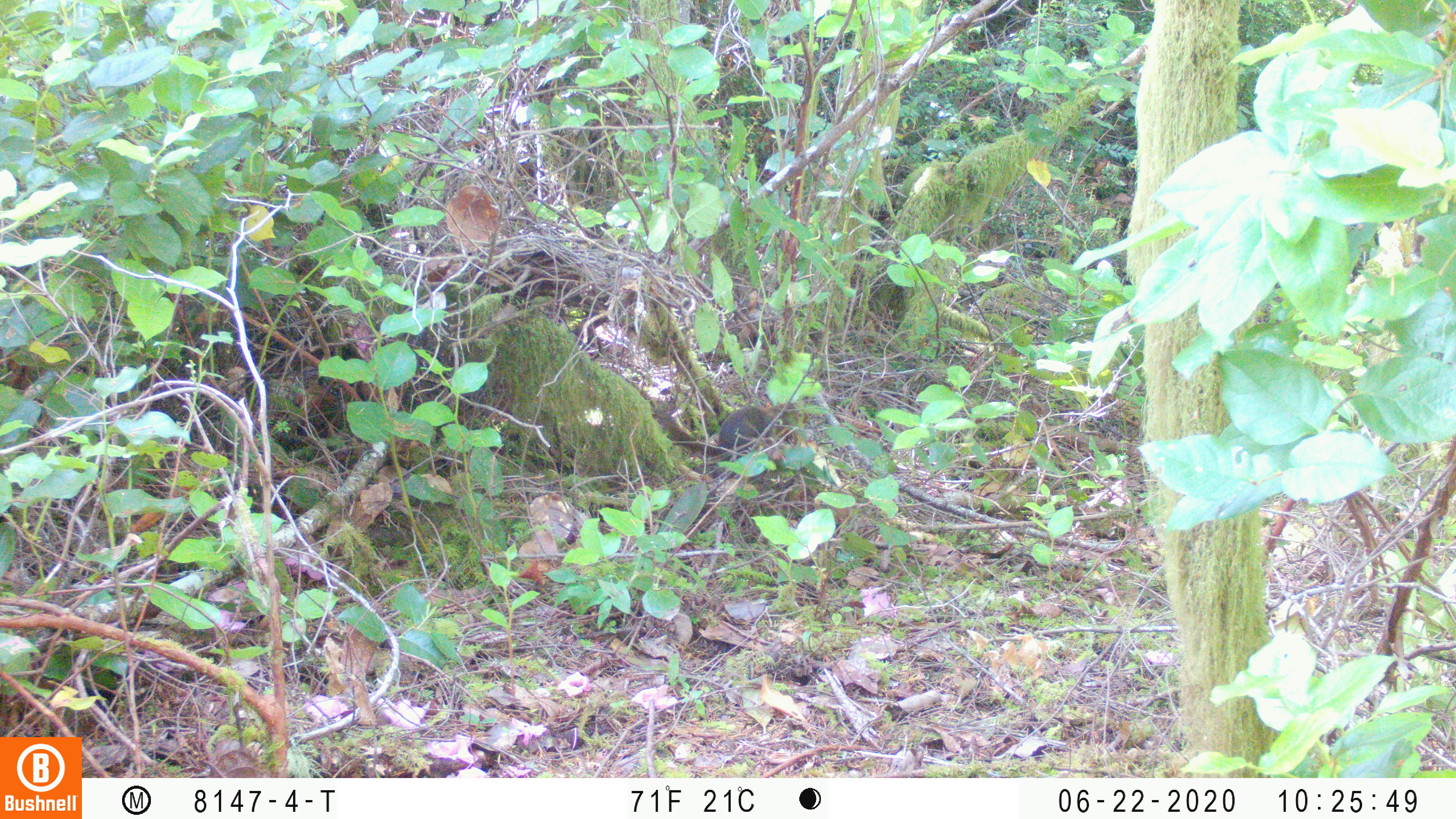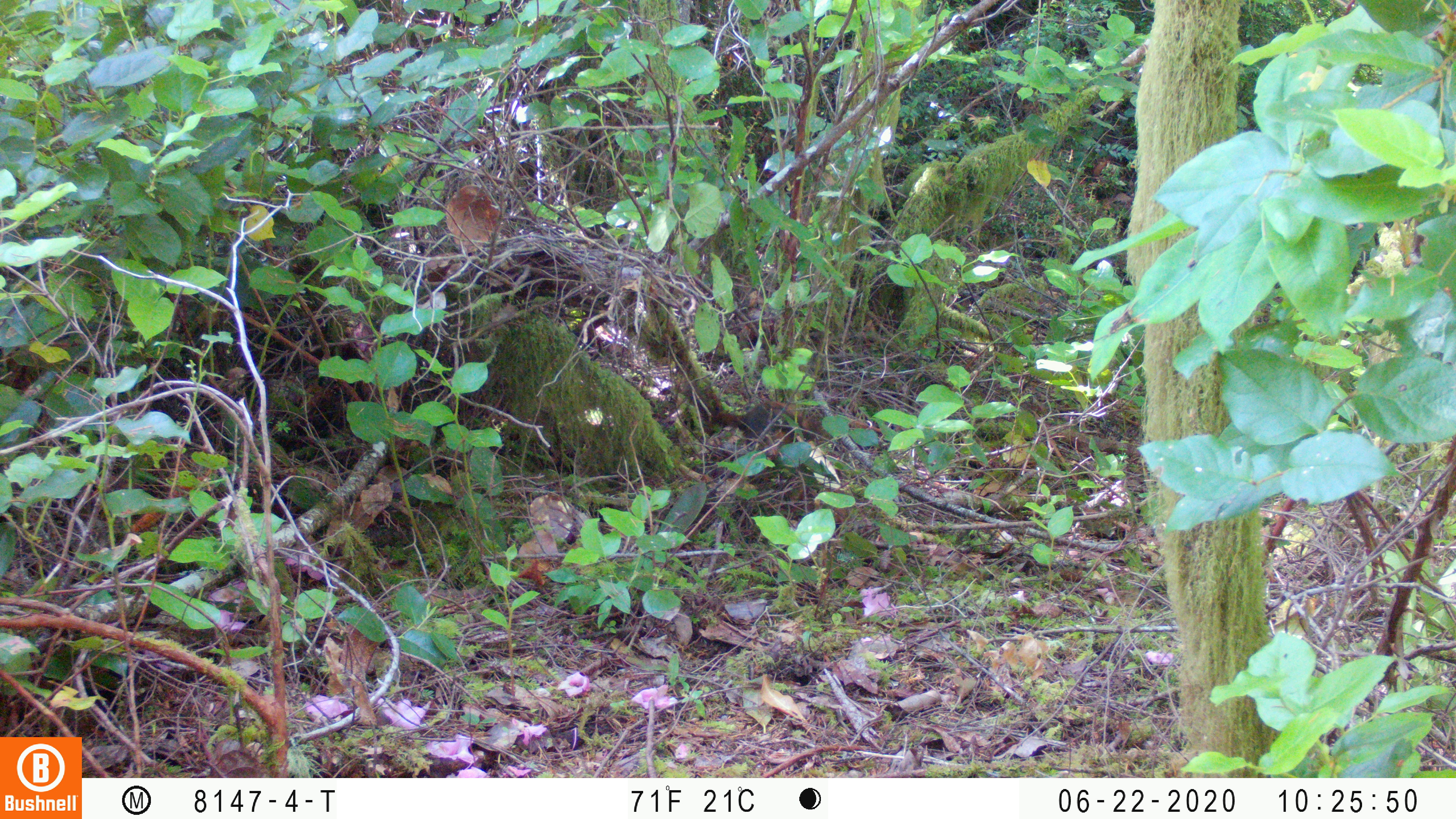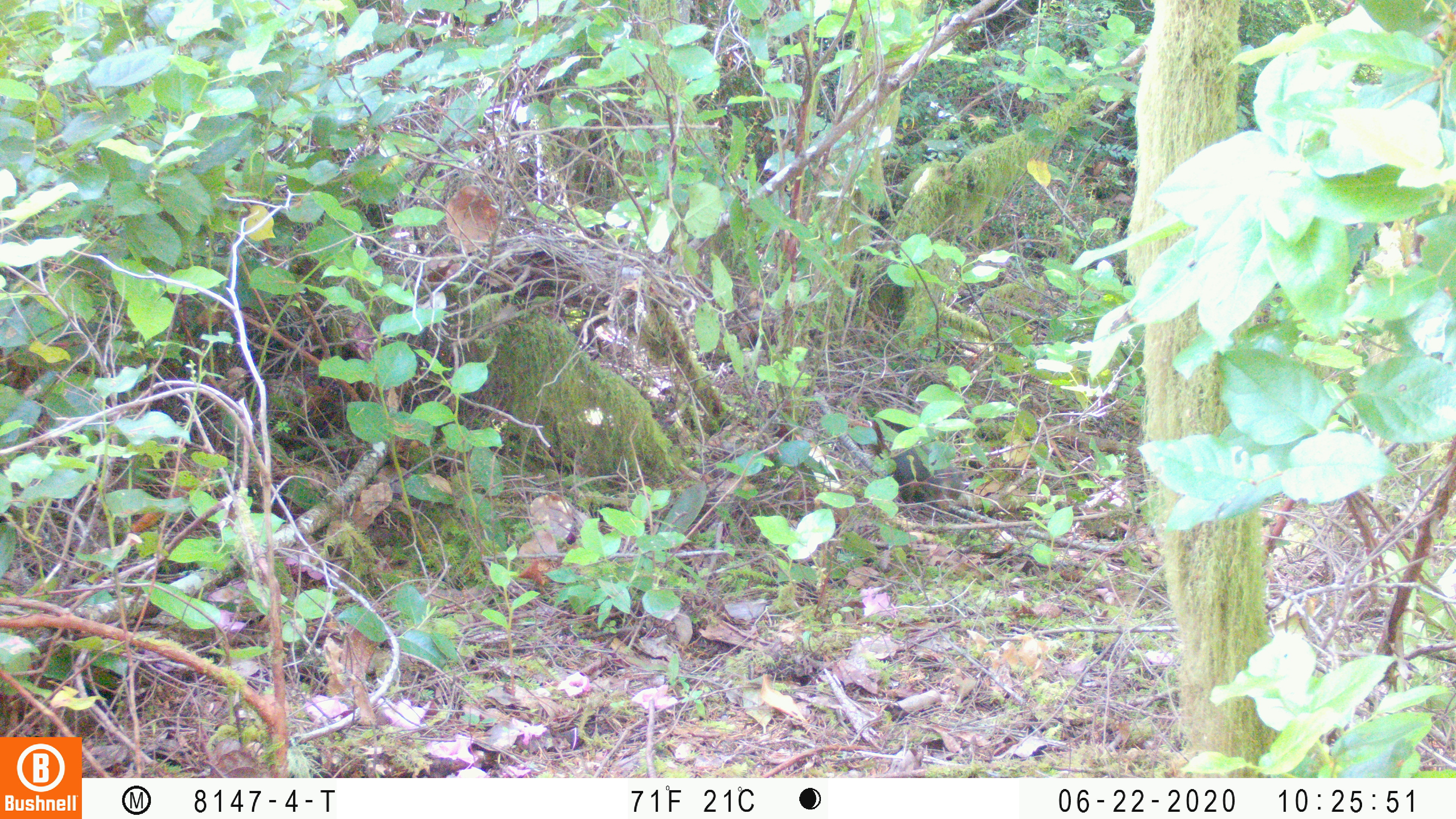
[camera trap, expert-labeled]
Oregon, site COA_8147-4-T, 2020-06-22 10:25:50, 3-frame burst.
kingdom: Animalia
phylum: Chordata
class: Mammalia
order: Rodentia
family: Sciuridae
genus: Tamiasciurus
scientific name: Tamiasciurus douglasii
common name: douglas squirrel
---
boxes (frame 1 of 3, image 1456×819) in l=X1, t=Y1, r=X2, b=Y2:
douglas squirrel: l=653, t=400, r=782, b=461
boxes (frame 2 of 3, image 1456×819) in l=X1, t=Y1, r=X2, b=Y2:
douglas squirrel: l=698, t=386, r=823, b=440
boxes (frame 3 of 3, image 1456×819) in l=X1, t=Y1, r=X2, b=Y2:
douglas squirrel: l=870, t=417, r=967, b=506